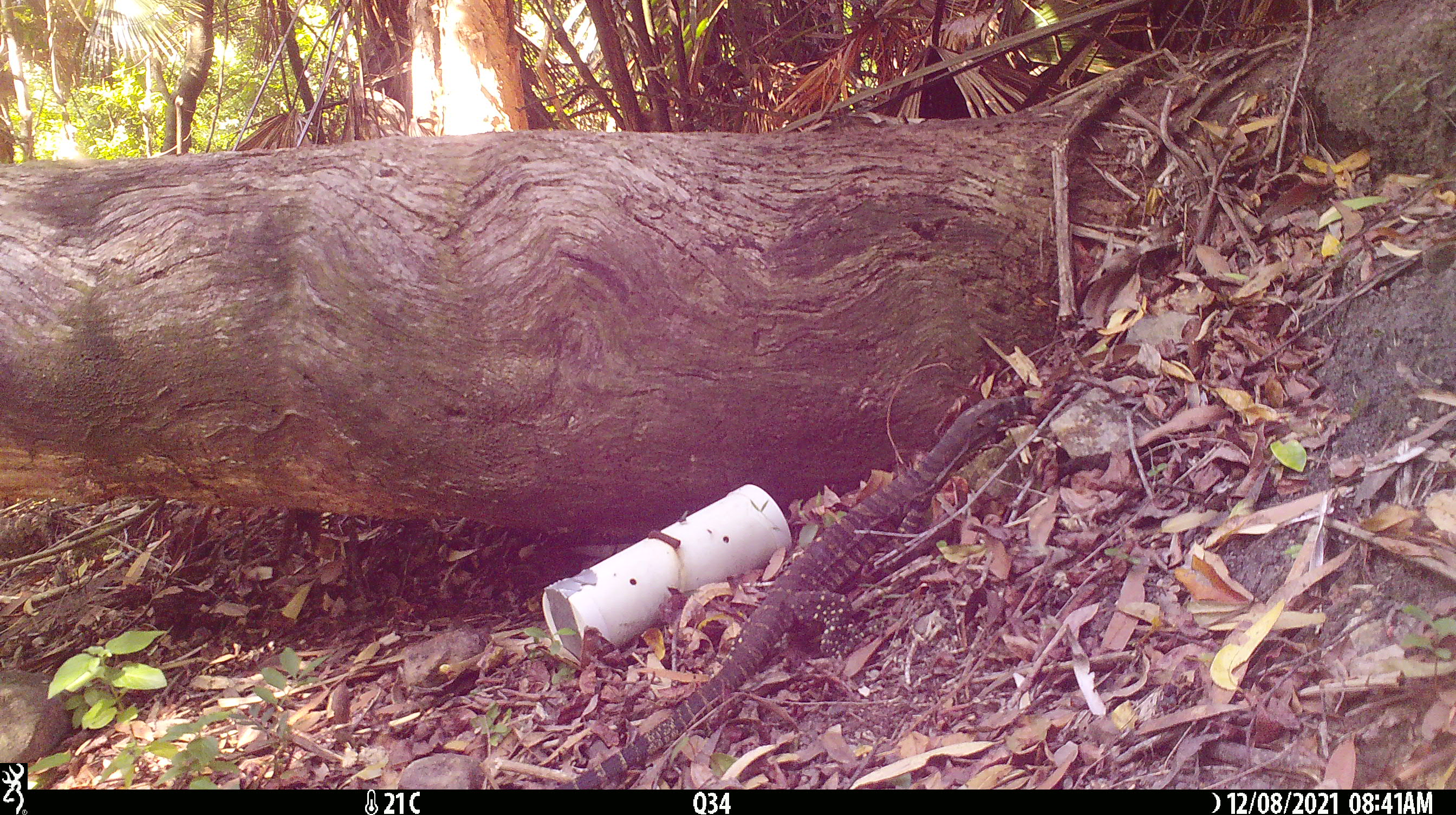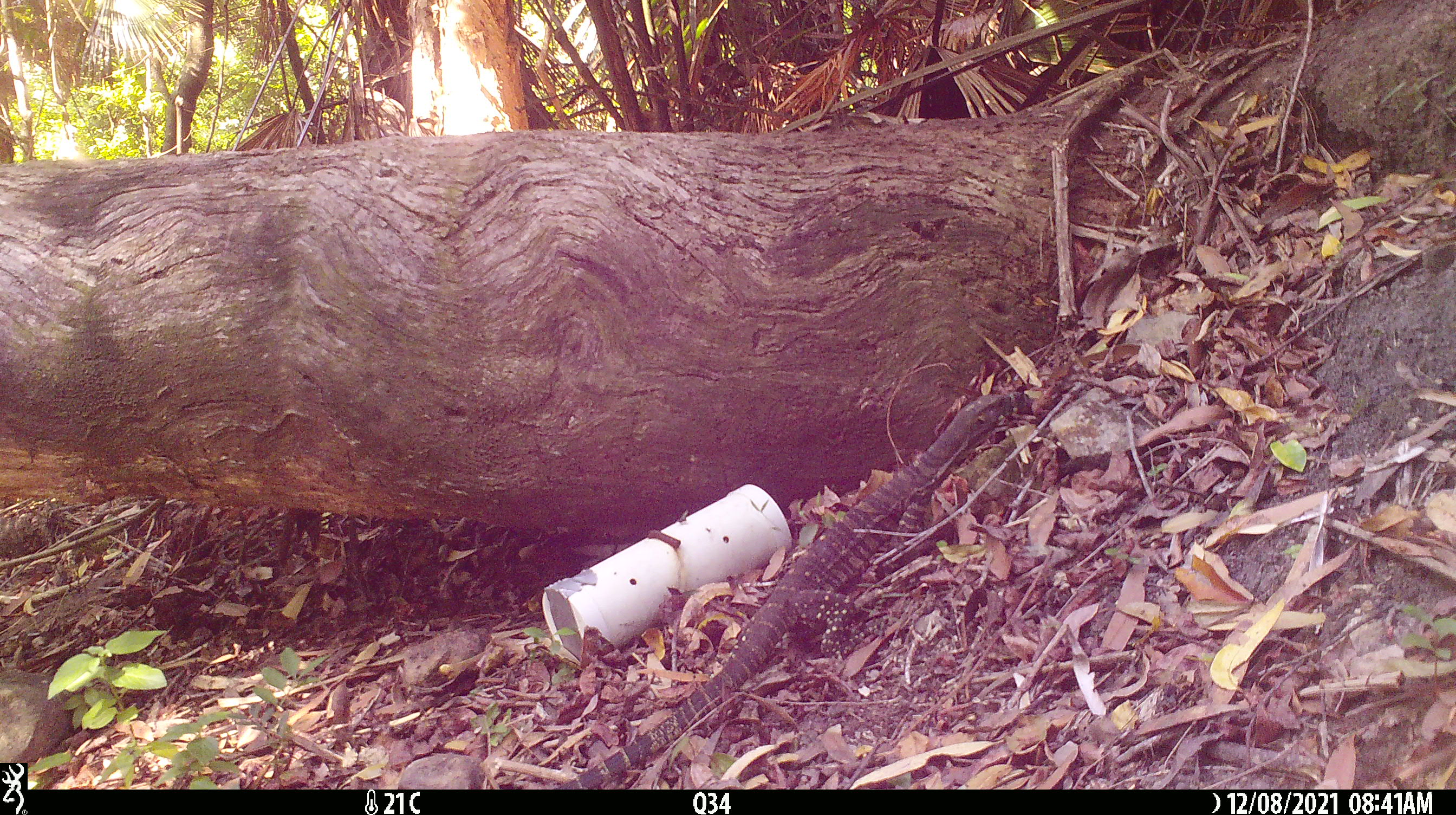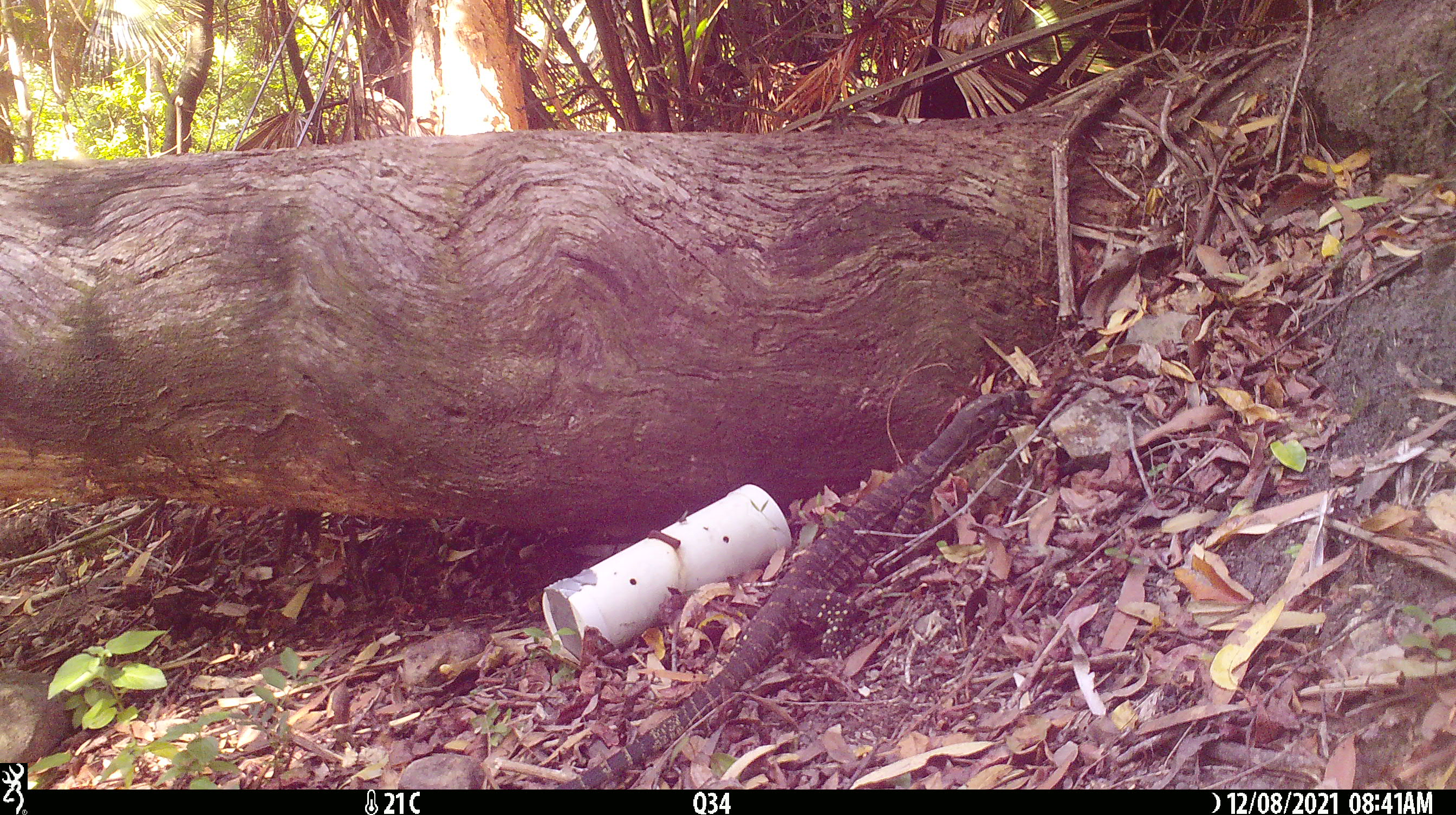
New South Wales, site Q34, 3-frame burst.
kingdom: Animalia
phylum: Chordata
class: Reptilia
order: Squamata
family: Varanidae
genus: Varanus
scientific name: Varanus varius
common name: lace monitor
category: goanna